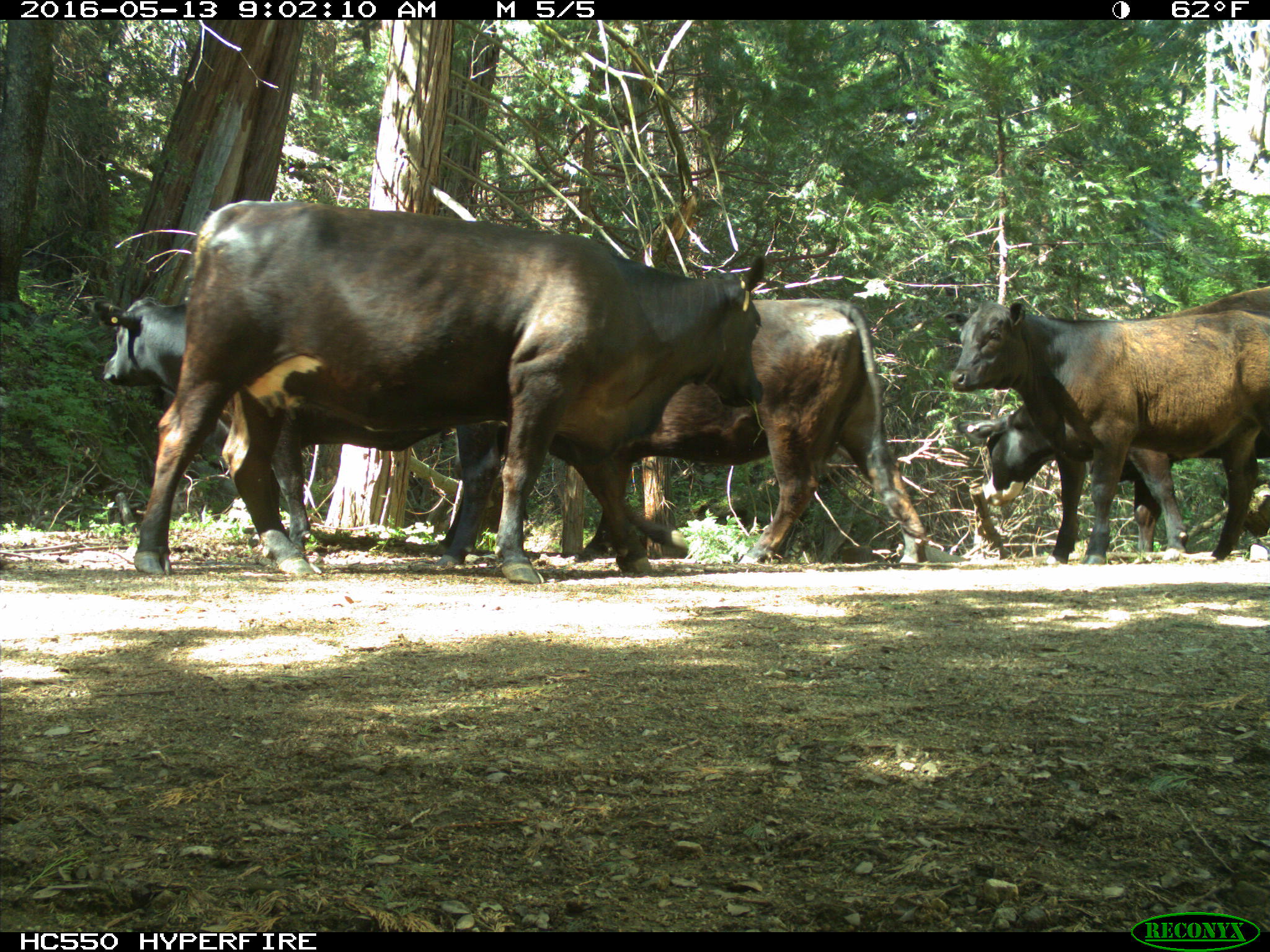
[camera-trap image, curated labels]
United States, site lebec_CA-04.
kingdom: Animalia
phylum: Chordata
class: Mammalia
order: Artiodactyla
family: Bovidae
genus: Bos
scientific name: Bos taurus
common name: domestic cow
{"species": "Bos taurus (domestic cow)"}